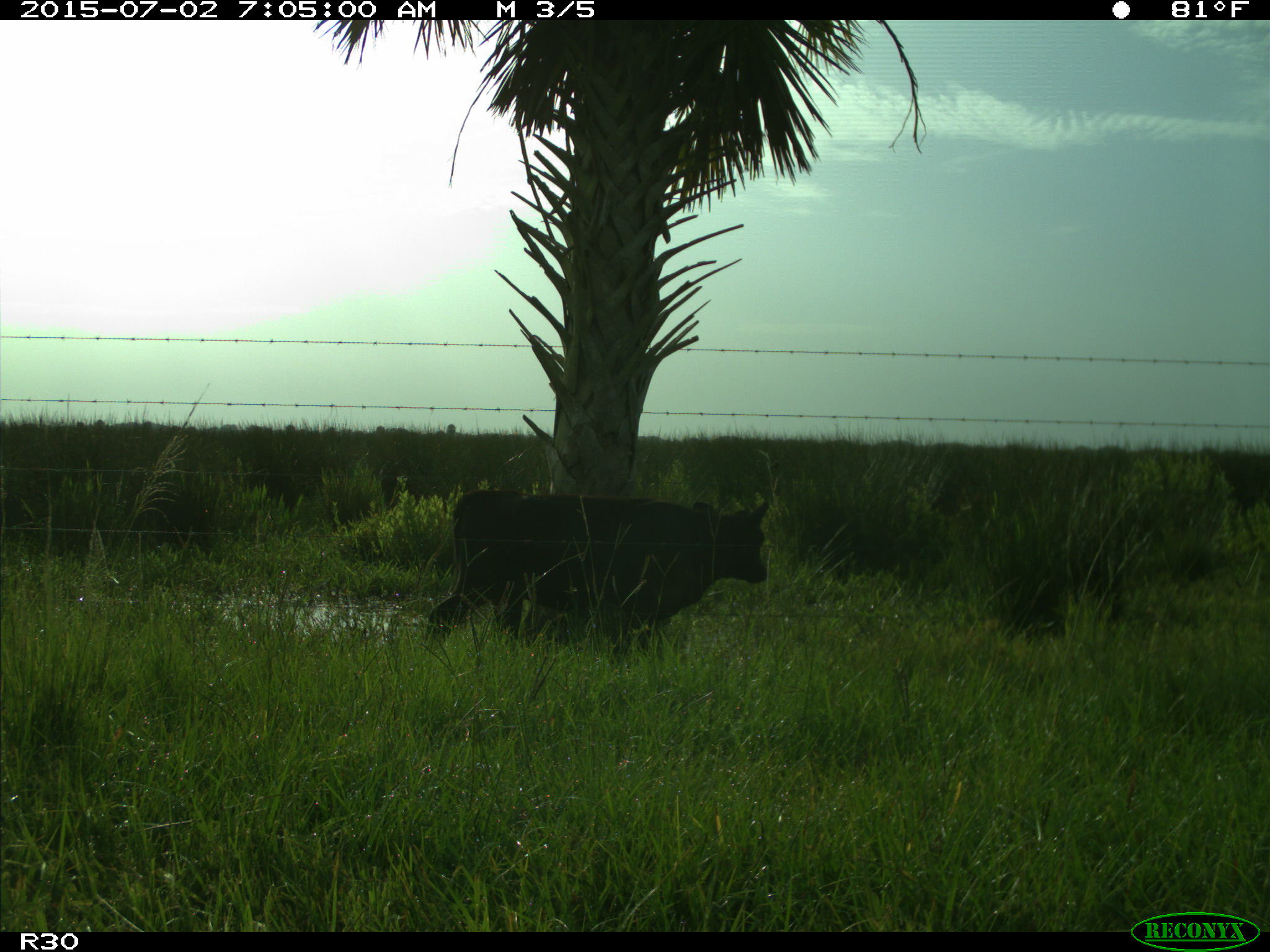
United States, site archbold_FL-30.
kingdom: Animalia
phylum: Chordata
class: Mammalia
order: Artiodactyla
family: Bovidae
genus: Bos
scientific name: Bos taurus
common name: domestic cow